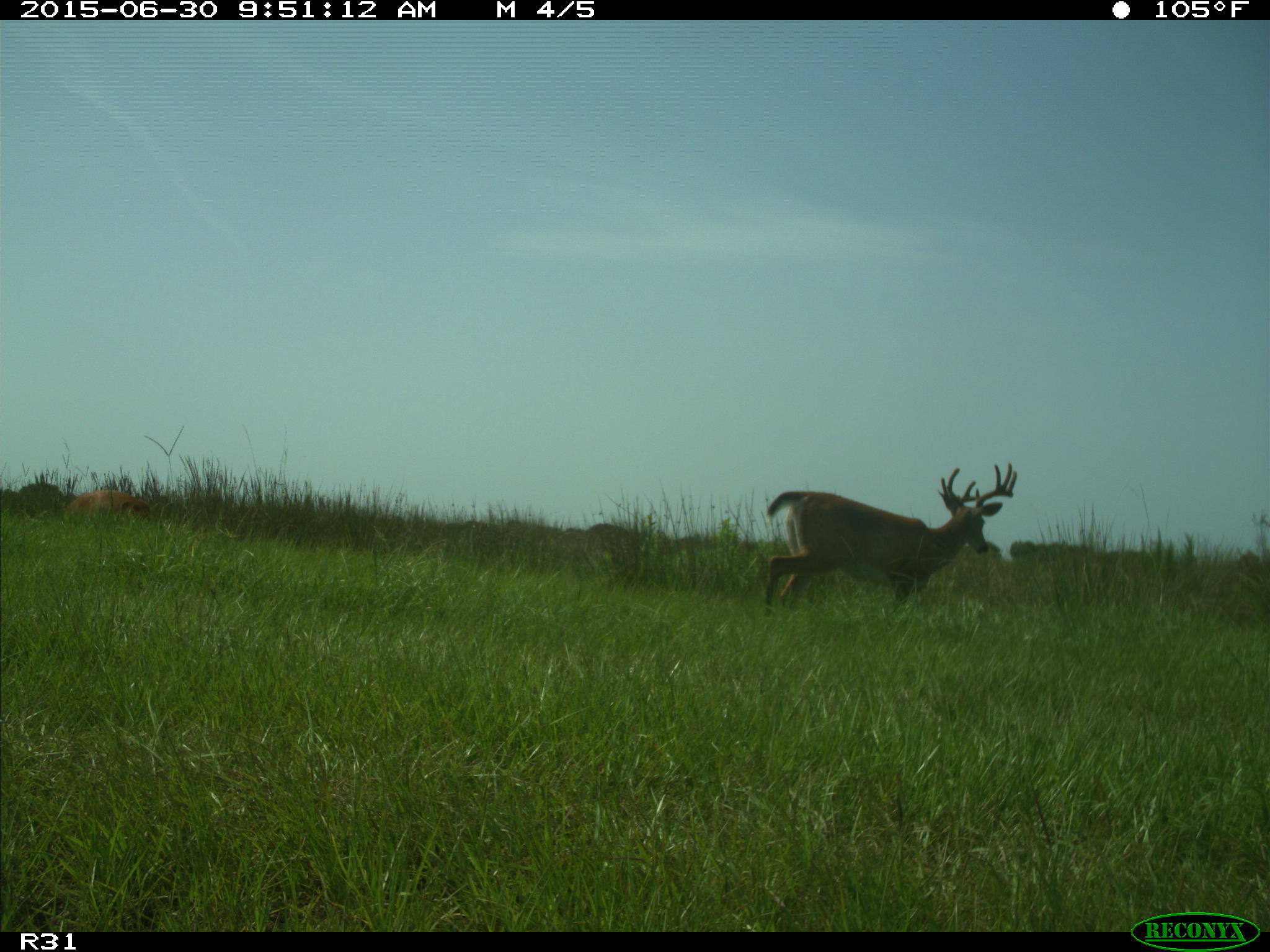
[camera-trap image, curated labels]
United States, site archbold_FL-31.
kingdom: Animalia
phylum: Chordata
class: Mammalia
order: Artiodactyla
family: Cervidae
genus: Odocoileus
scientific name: Odocoileus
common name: deer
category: unidentified deer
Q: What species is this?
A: Unidentified deer (deer) (Odocoileus).